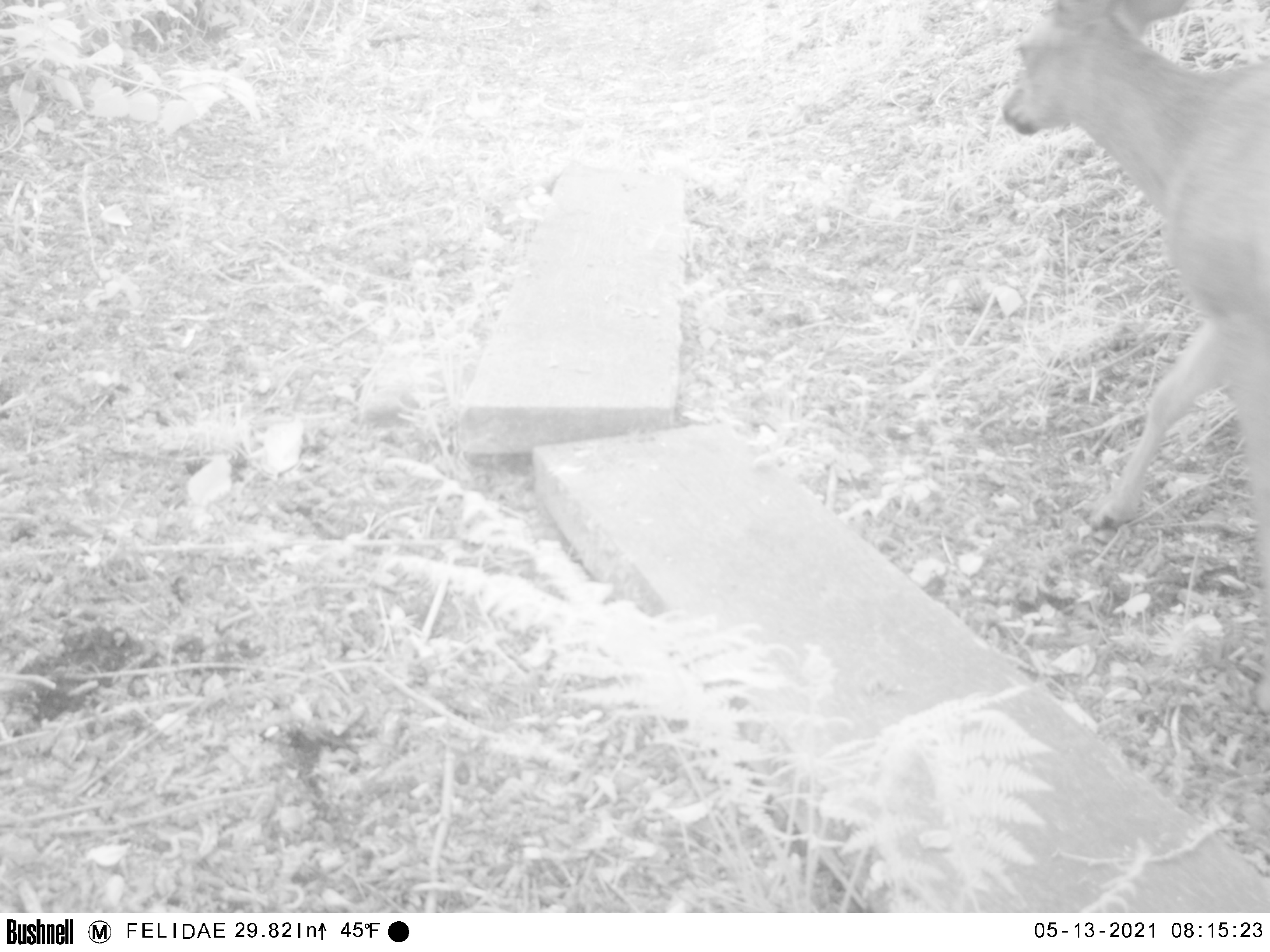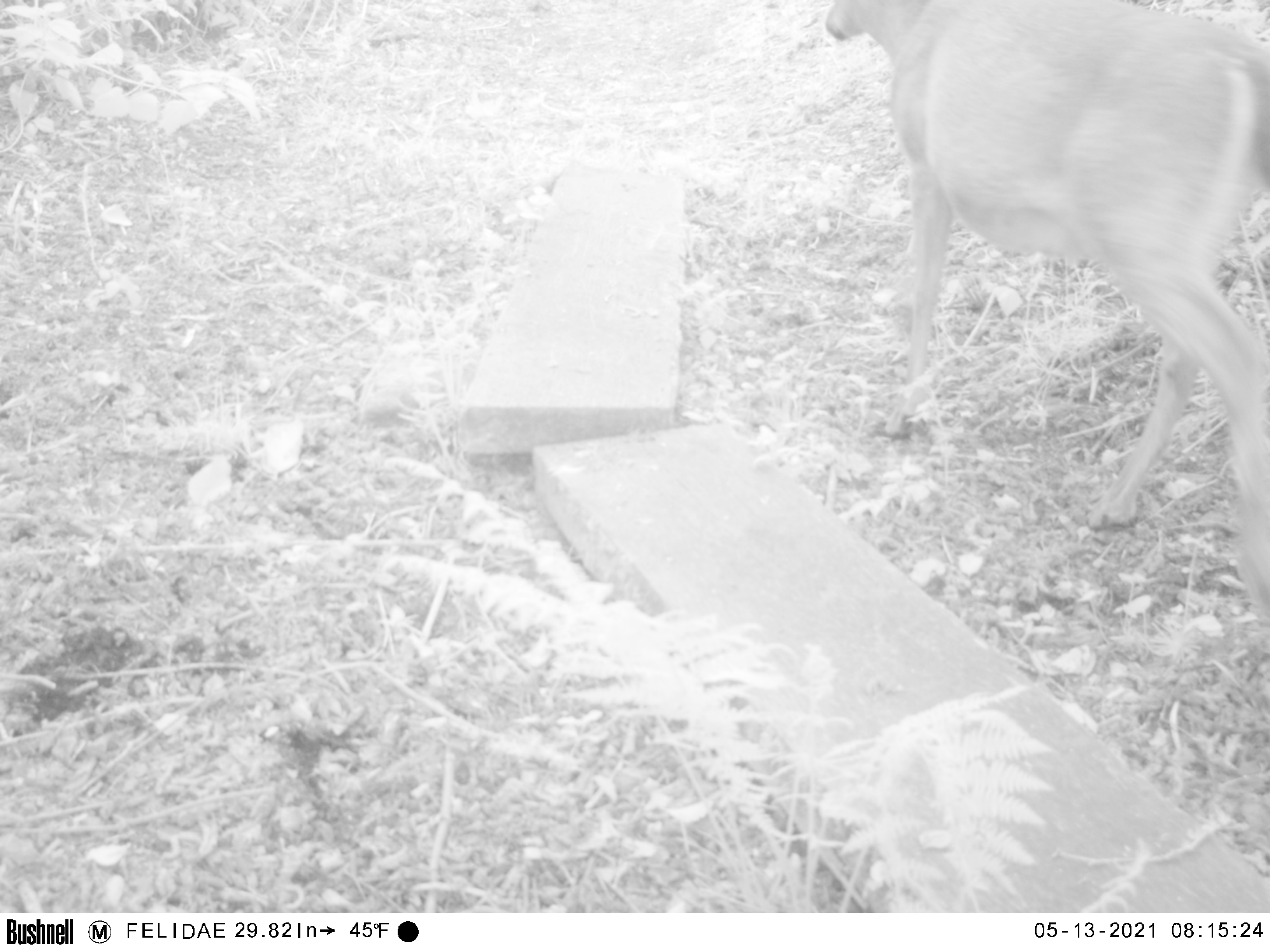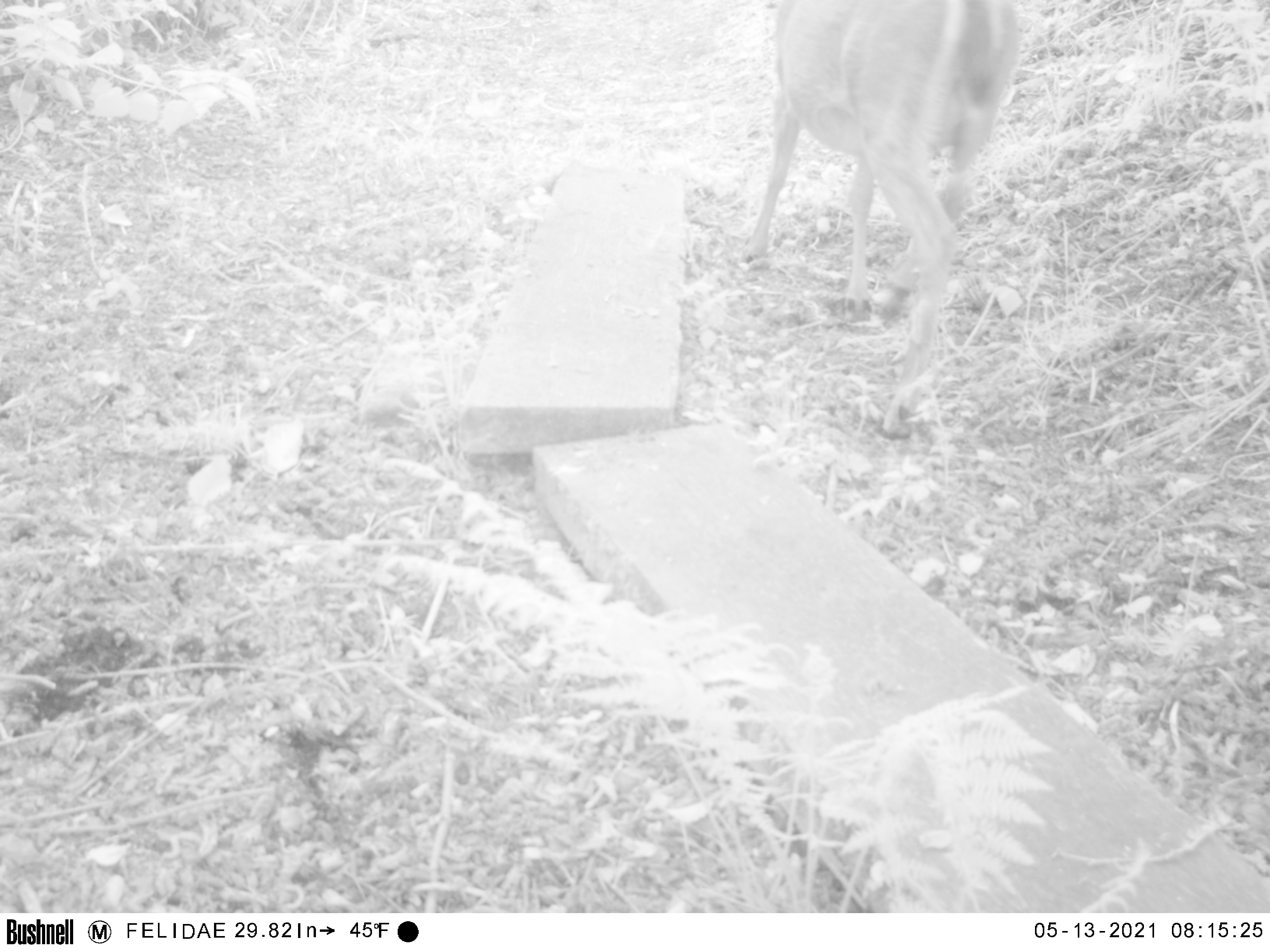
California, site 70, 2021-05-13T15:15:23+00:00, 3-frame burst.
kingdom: Animalia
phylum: Chordata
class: Mammalia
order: Artiodactyla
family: Cervidae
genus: Odocoileus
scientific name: Odocoileus hemionus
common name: mule deer